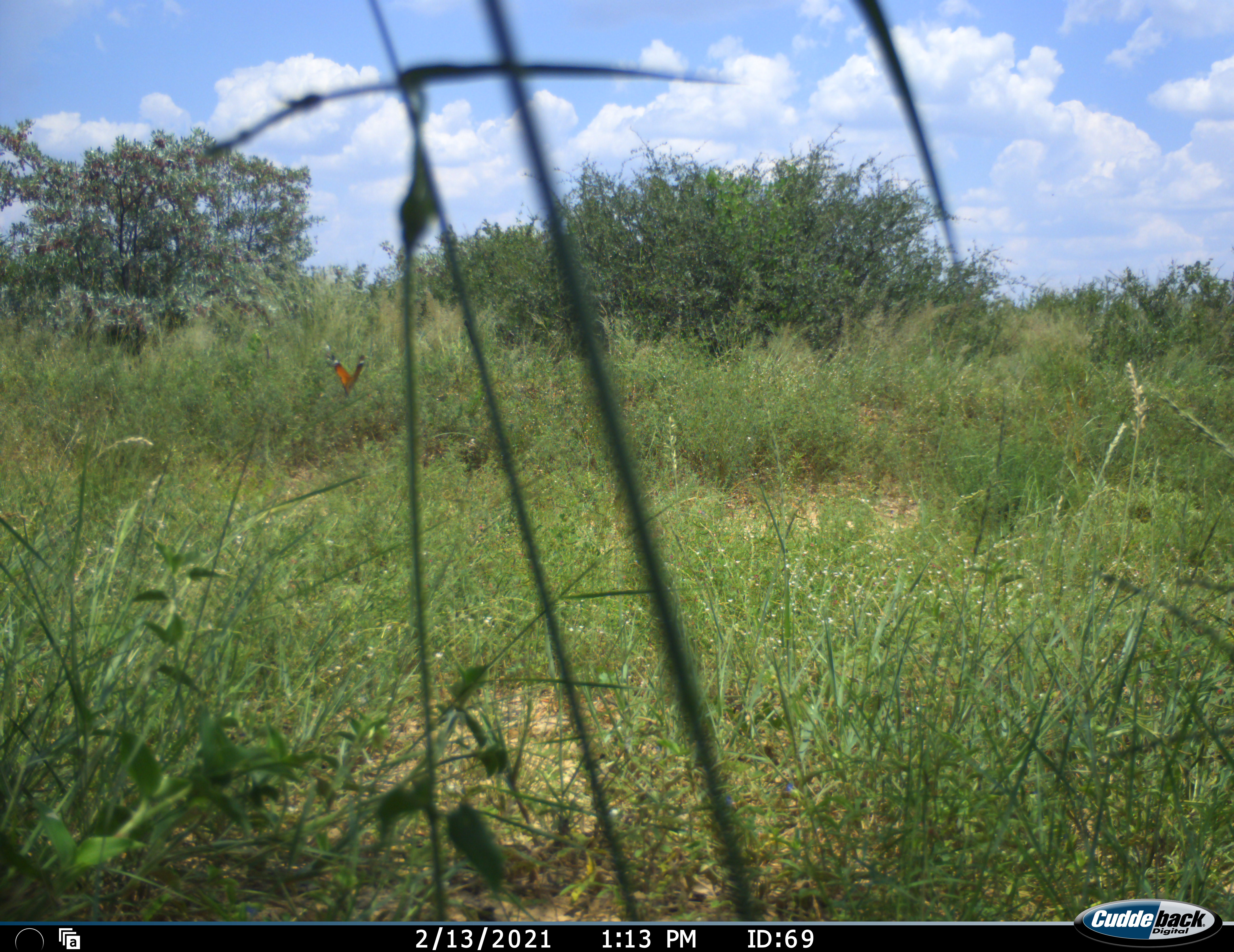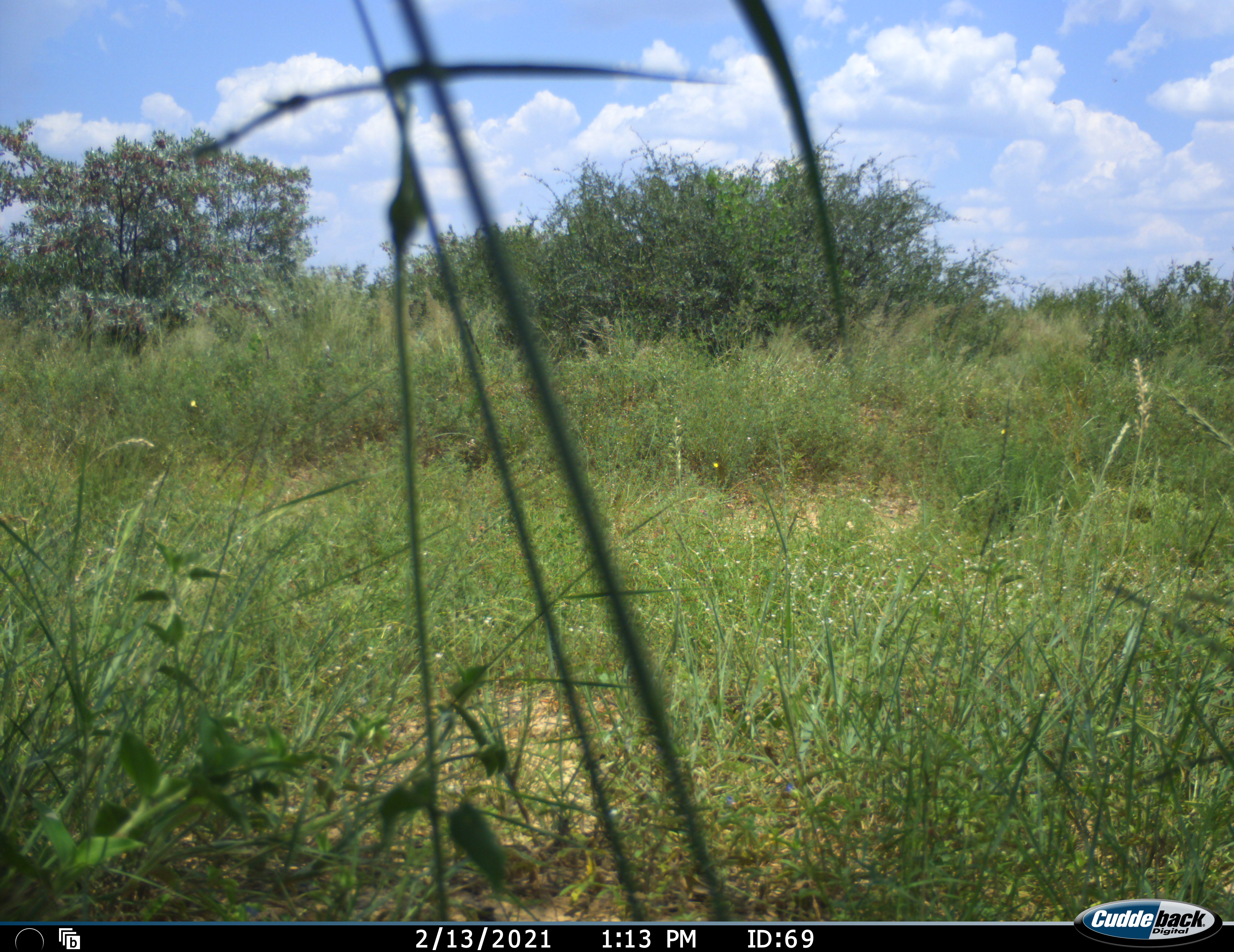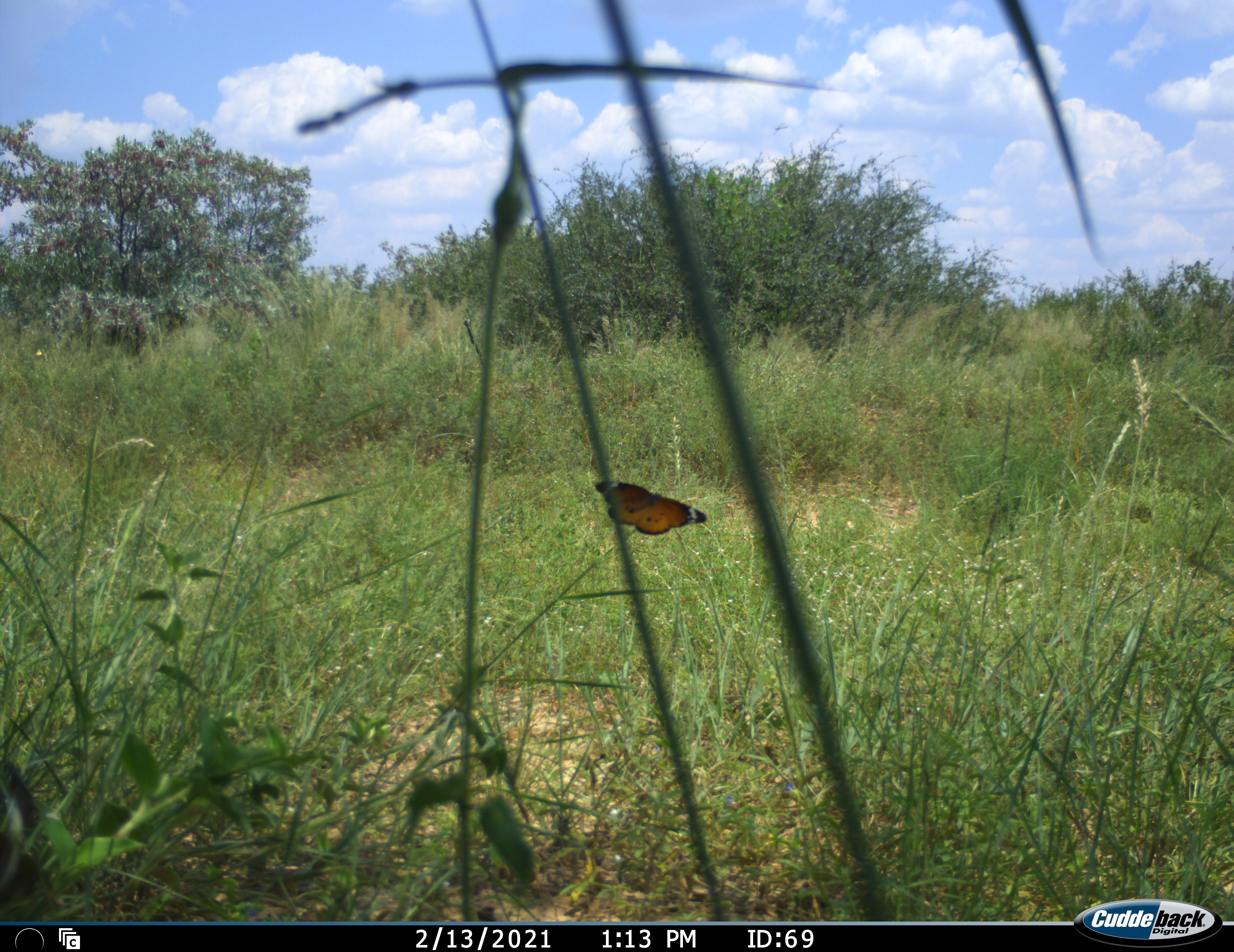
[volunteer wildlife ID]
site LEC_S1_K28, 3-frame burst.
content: unidentified animal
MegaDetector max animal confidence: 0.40